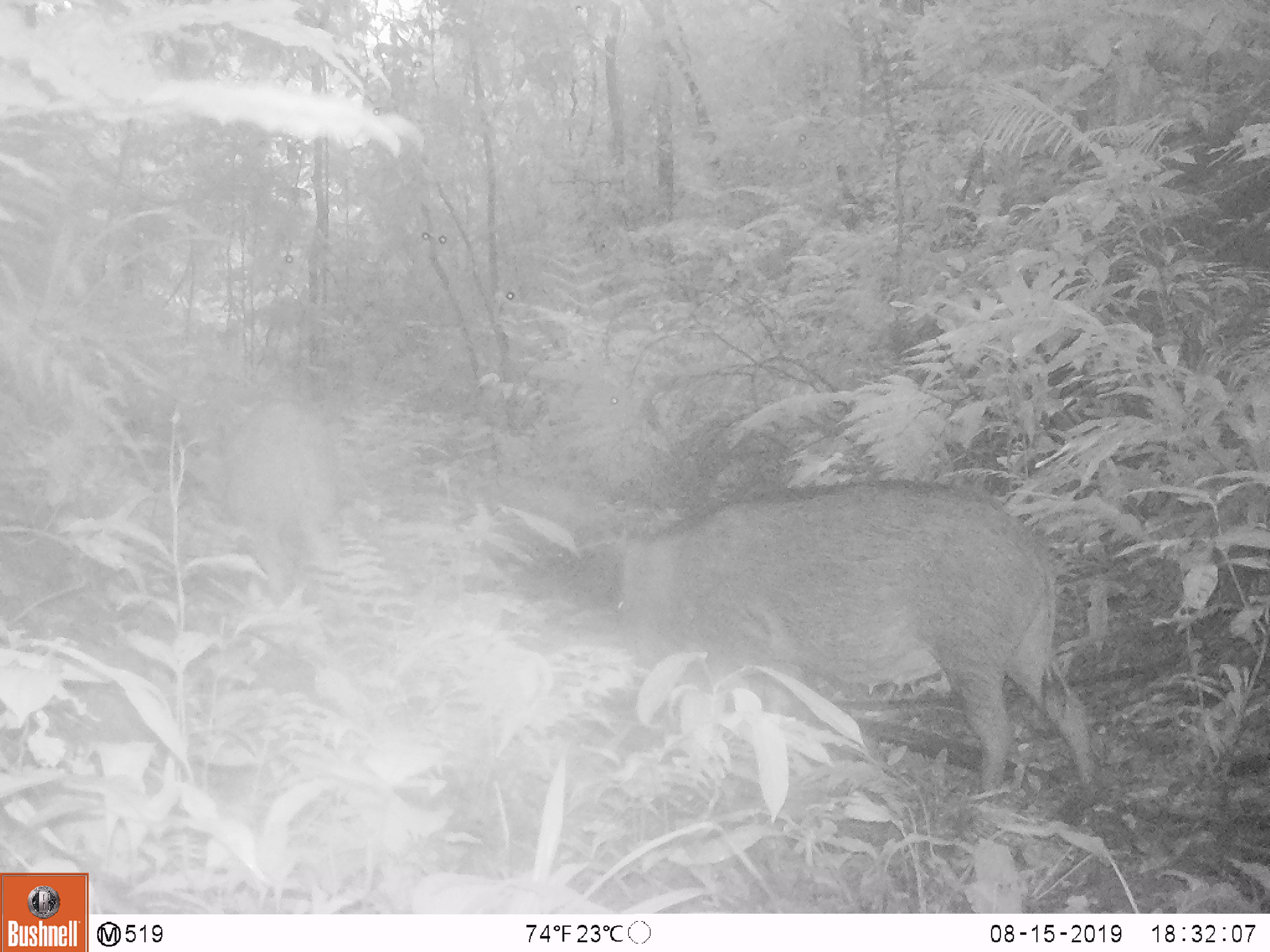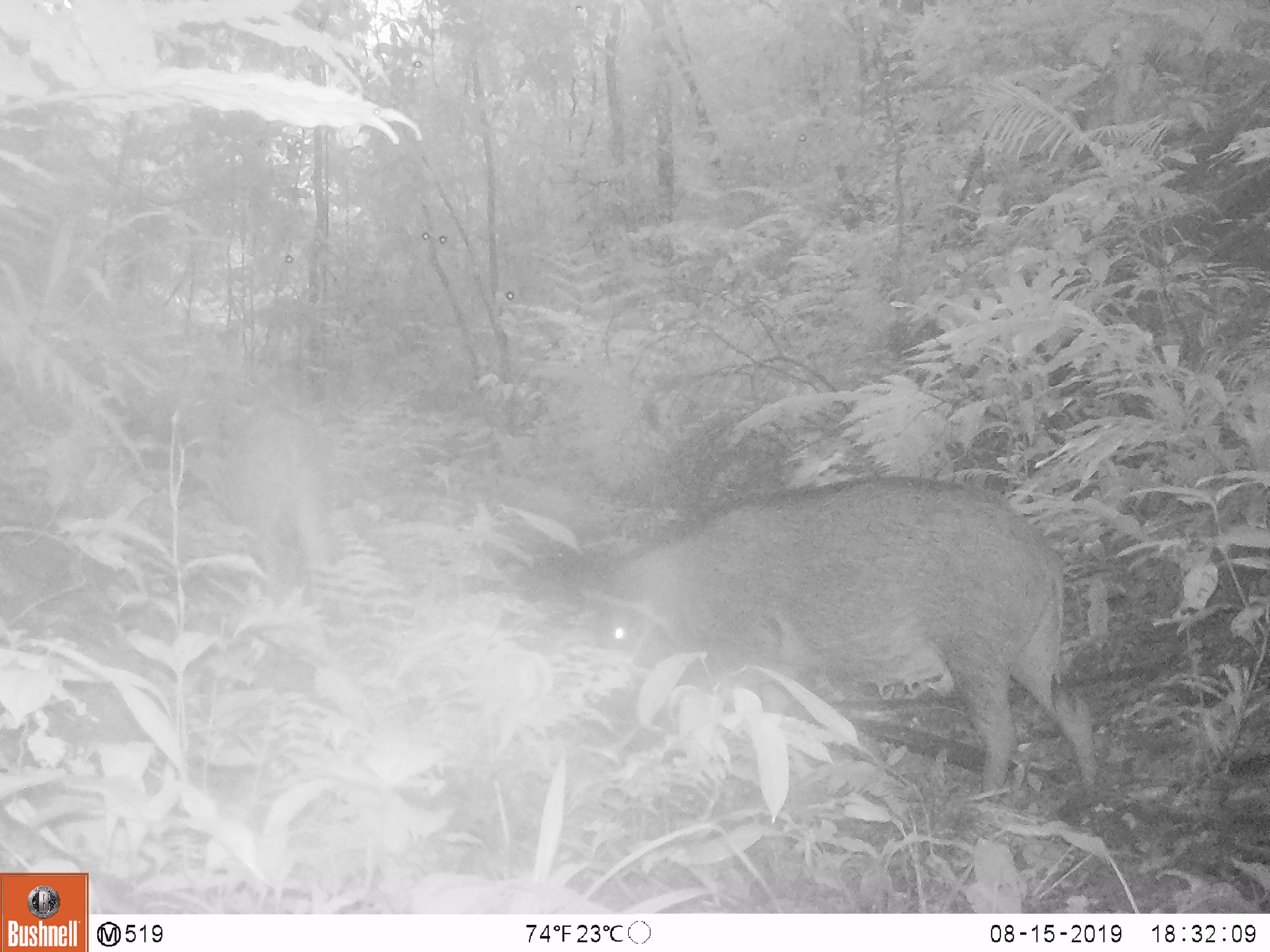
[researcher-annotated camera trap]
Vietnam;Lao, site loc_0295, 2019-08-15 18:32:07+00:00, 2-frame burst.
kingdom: Animalia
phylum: Chordata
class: Mammalia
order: Artiodactyla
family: Suidae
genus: Sus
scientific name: Sus scrofa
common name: eurasian wild pig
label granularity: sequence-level